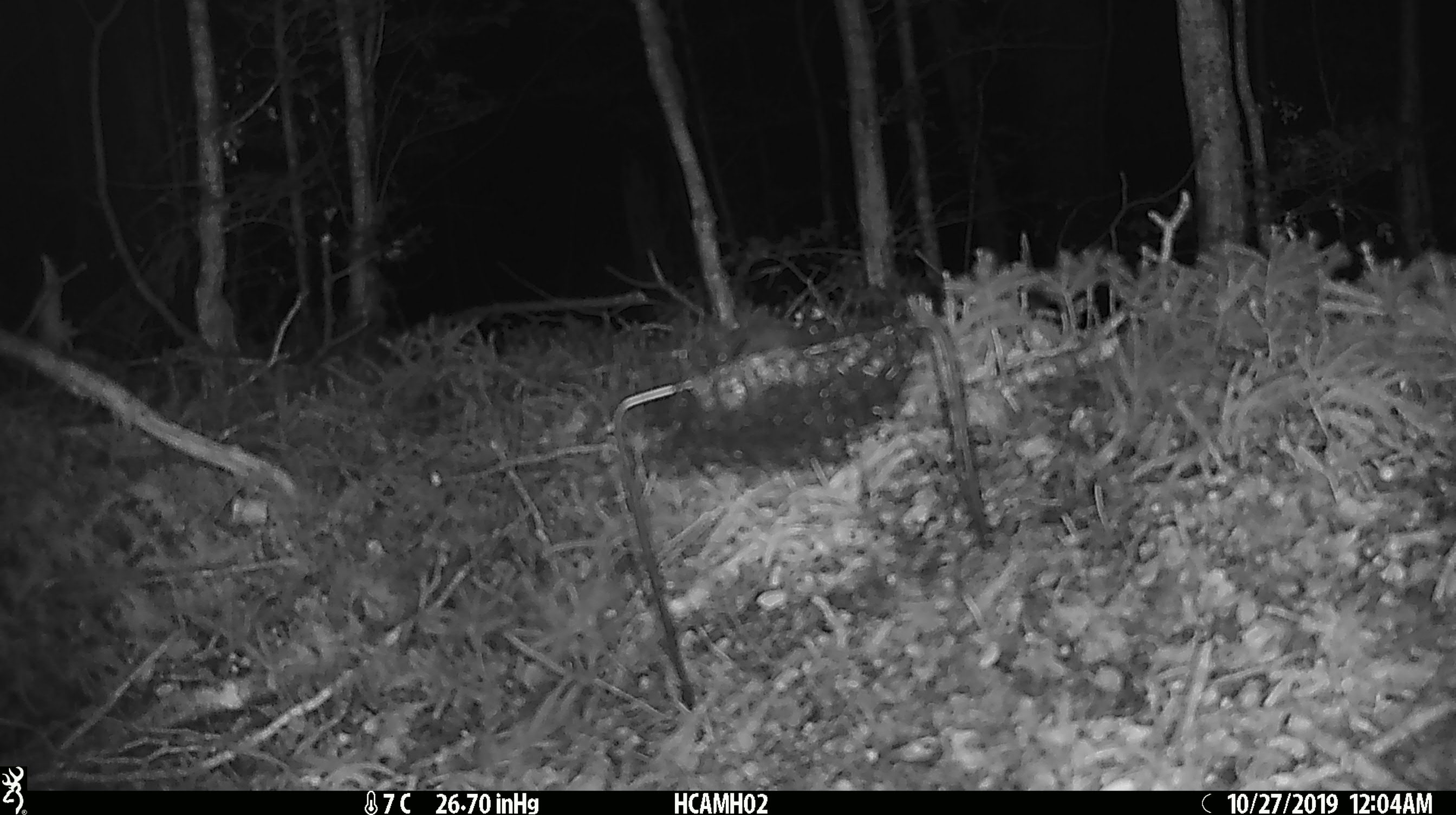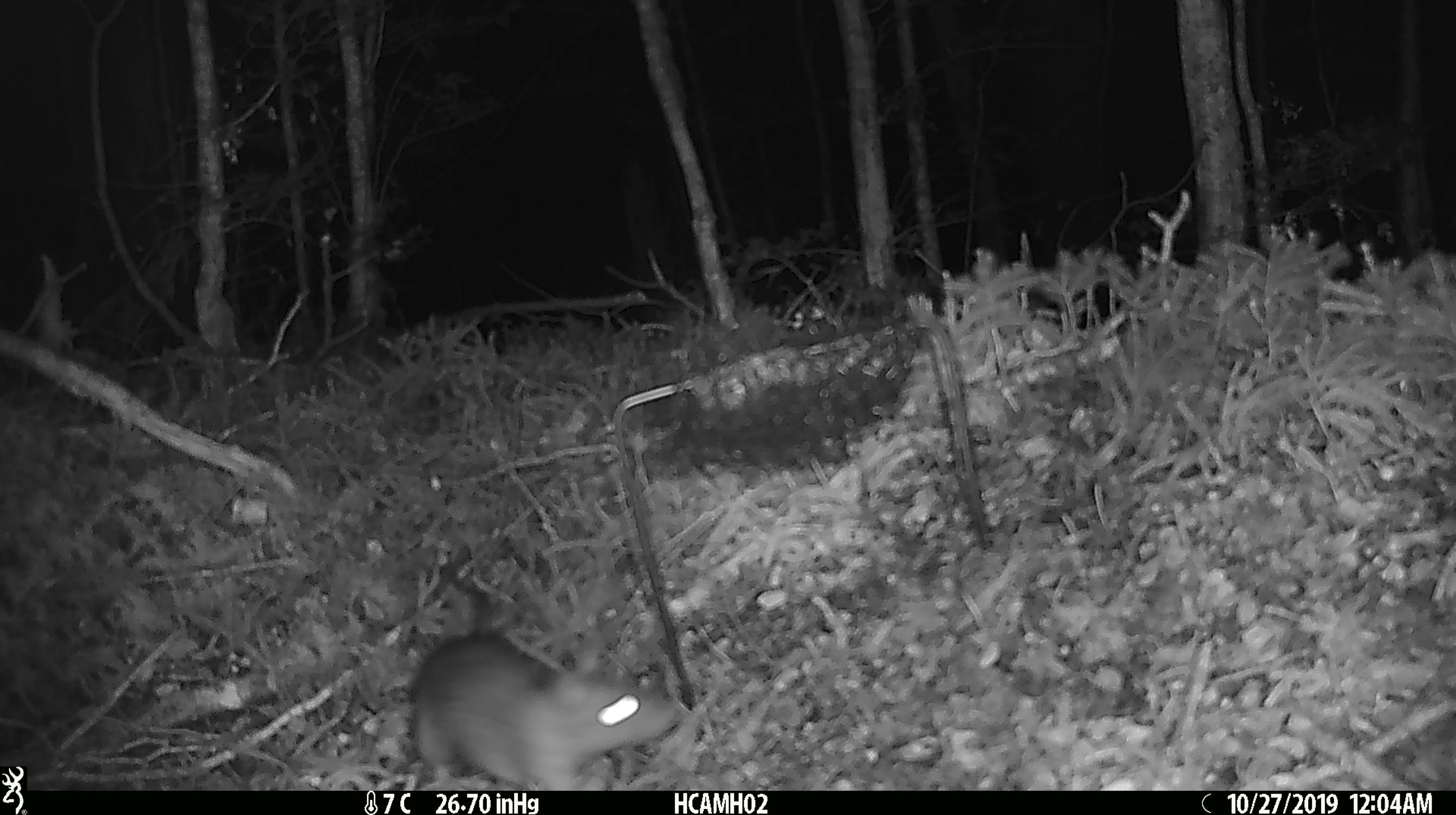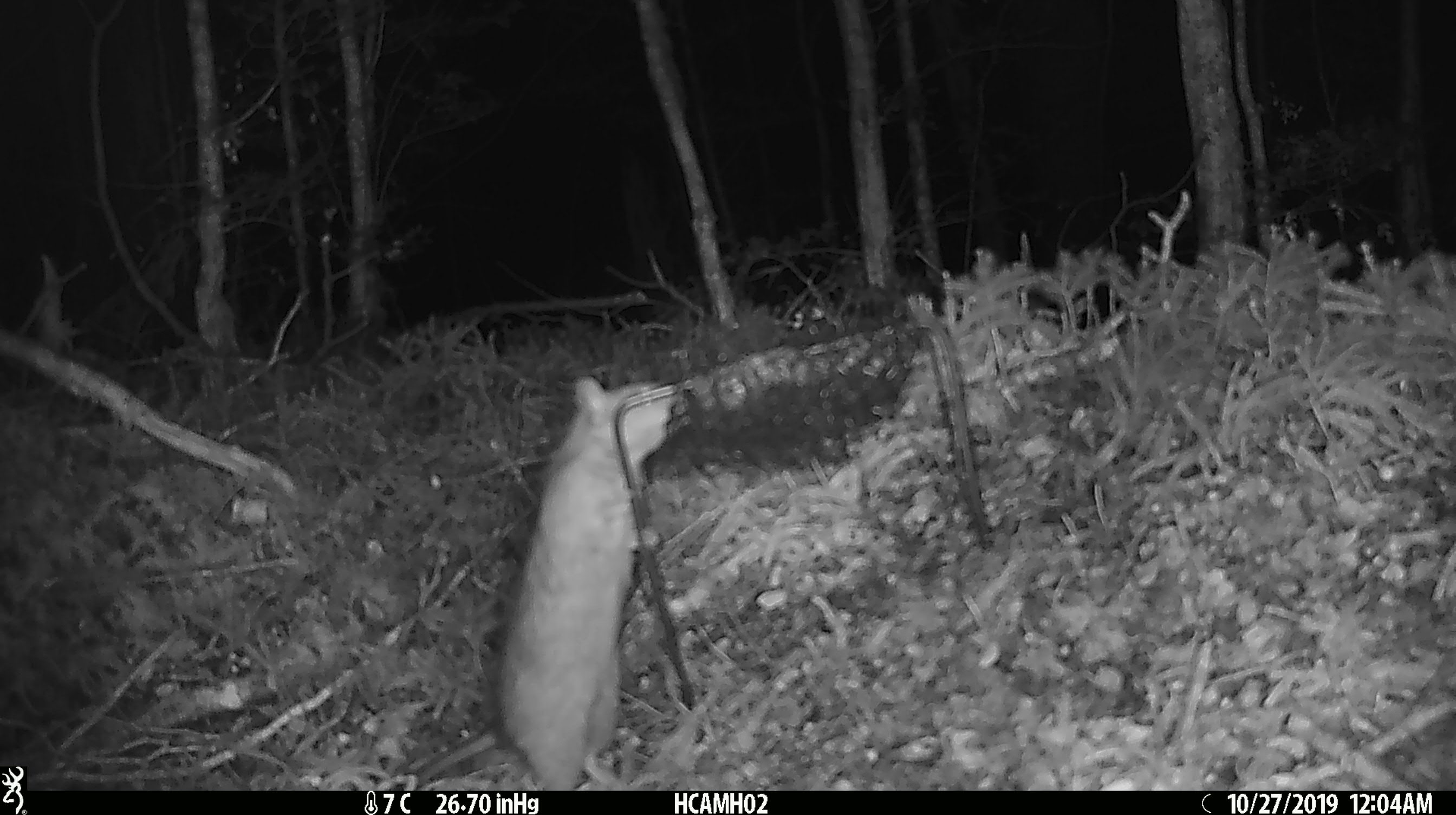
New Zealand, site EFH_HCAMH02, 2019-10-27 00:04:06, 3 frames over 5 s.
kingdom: Animalia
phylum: Chordata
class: Mammalia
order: Rodentia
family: Muridae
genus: Mus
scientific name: Mus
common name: mouse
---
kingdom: Animalia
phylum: Chordata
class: Mammalia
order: Rodentia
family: Muridae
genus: Rattus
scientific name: Rattus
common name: rat